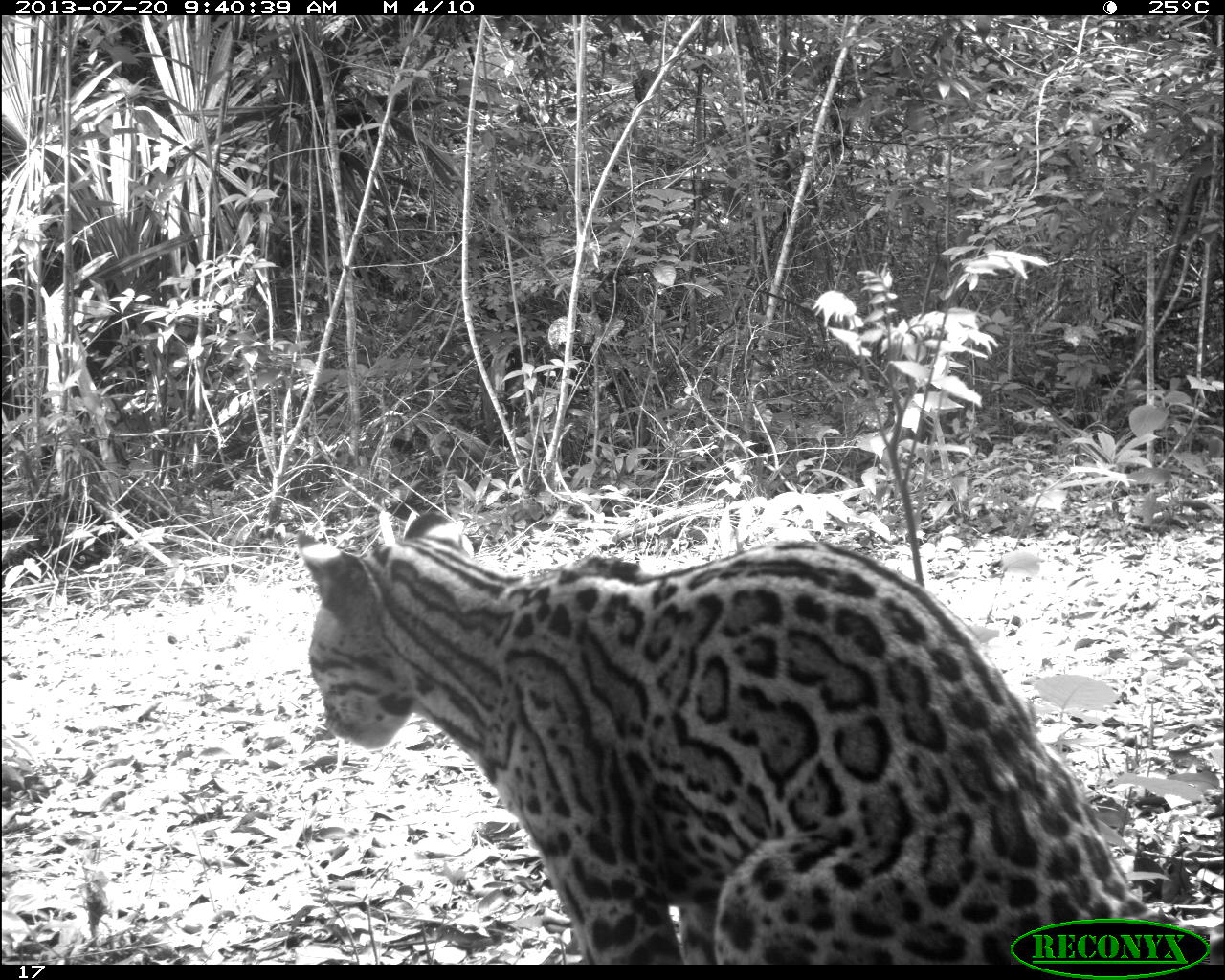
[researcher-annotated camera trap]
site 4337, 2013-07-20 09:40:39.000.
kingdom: Animalia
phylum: Chordata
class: Mammalia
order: Carnivora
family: Felidae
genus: Leopardus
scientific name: Leopardus pardalis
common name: ocelot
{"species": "Leopardus pardalis (ocelot)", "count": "1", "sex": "female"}